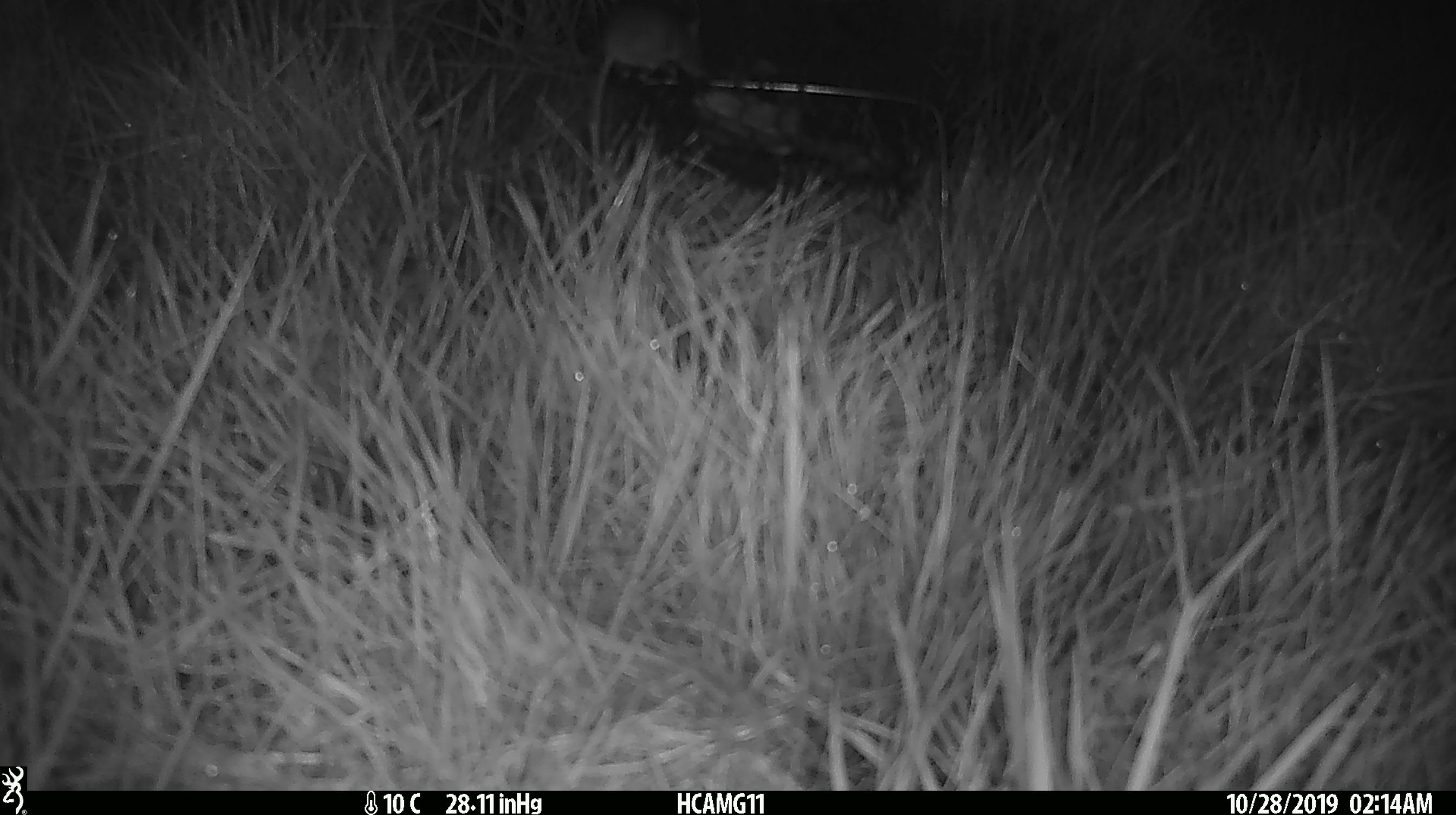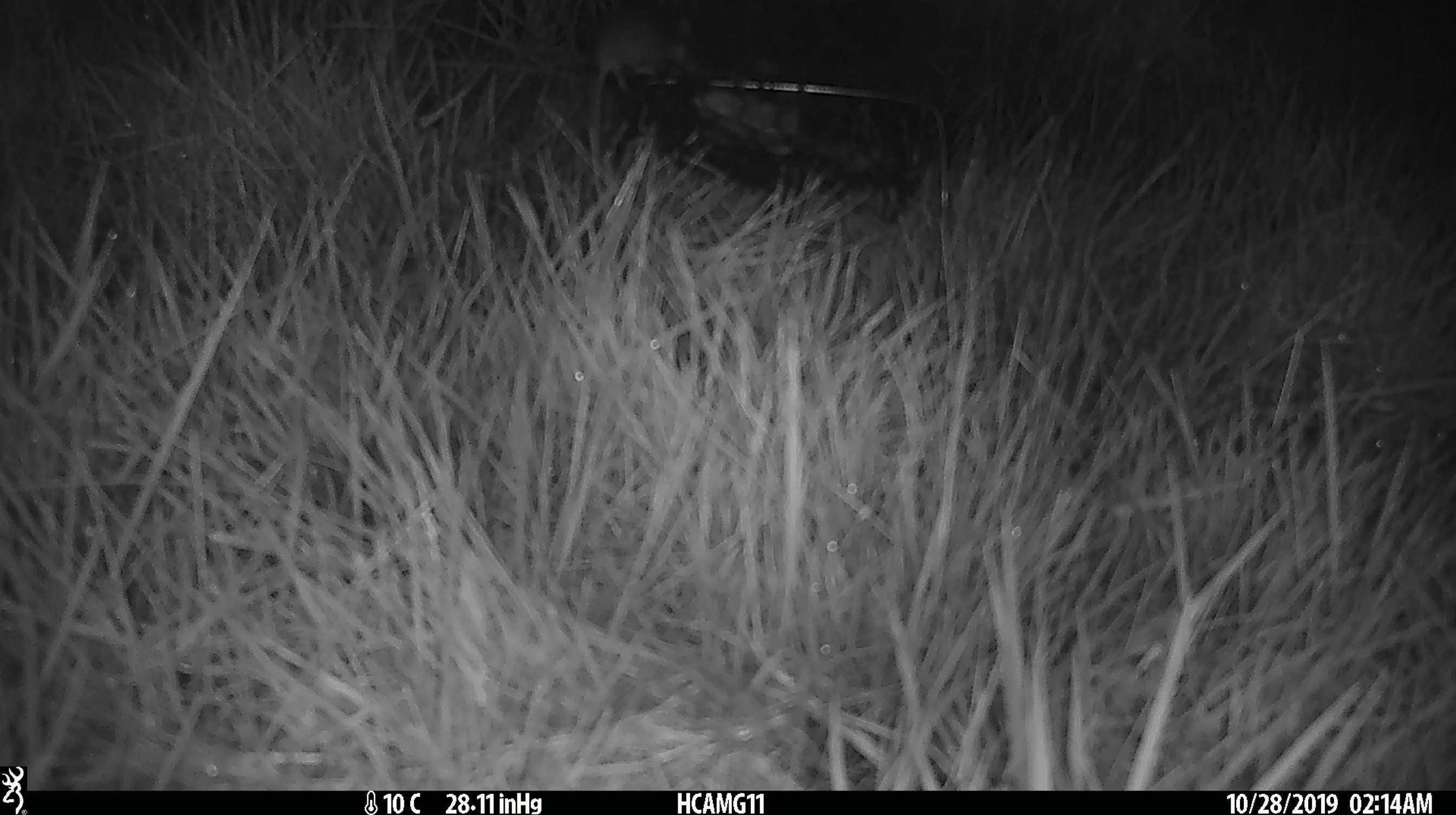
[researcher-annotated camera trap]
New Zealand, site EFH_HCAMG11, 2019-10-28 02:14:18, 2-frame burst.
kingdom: Animalia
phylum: Chordata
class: Mammalia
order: Rodentia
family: Muridae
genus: Mus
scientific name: Mus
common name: mouse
Mouse (Mus).